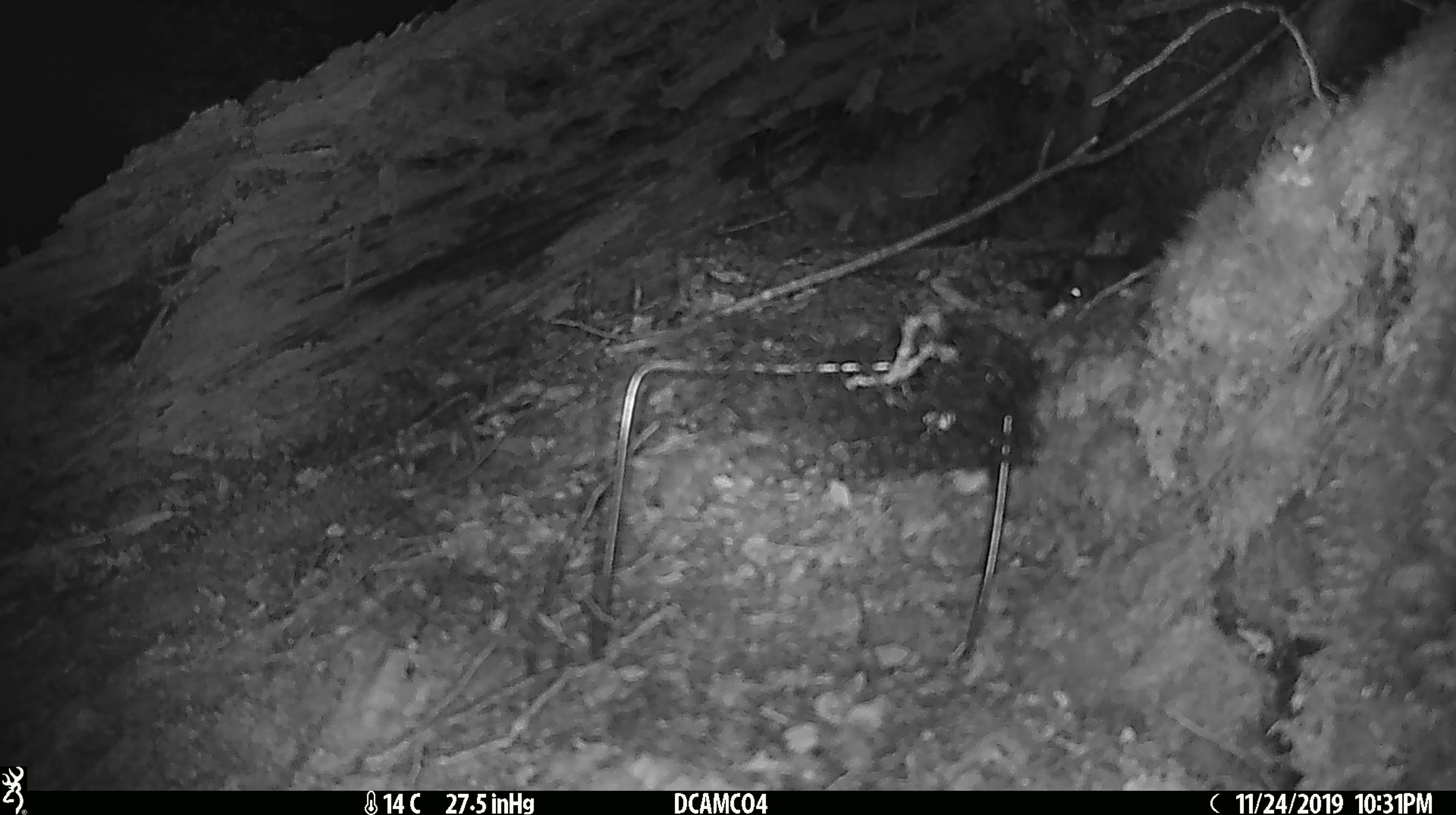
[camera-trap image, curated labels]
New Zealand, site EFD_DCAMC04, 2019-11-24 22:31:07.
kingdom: Animalia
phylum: Chordata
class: Mammalia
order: Rodentia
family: Muridae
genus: Mus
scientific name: Mus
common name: mouse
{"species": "mouse (Mus)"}